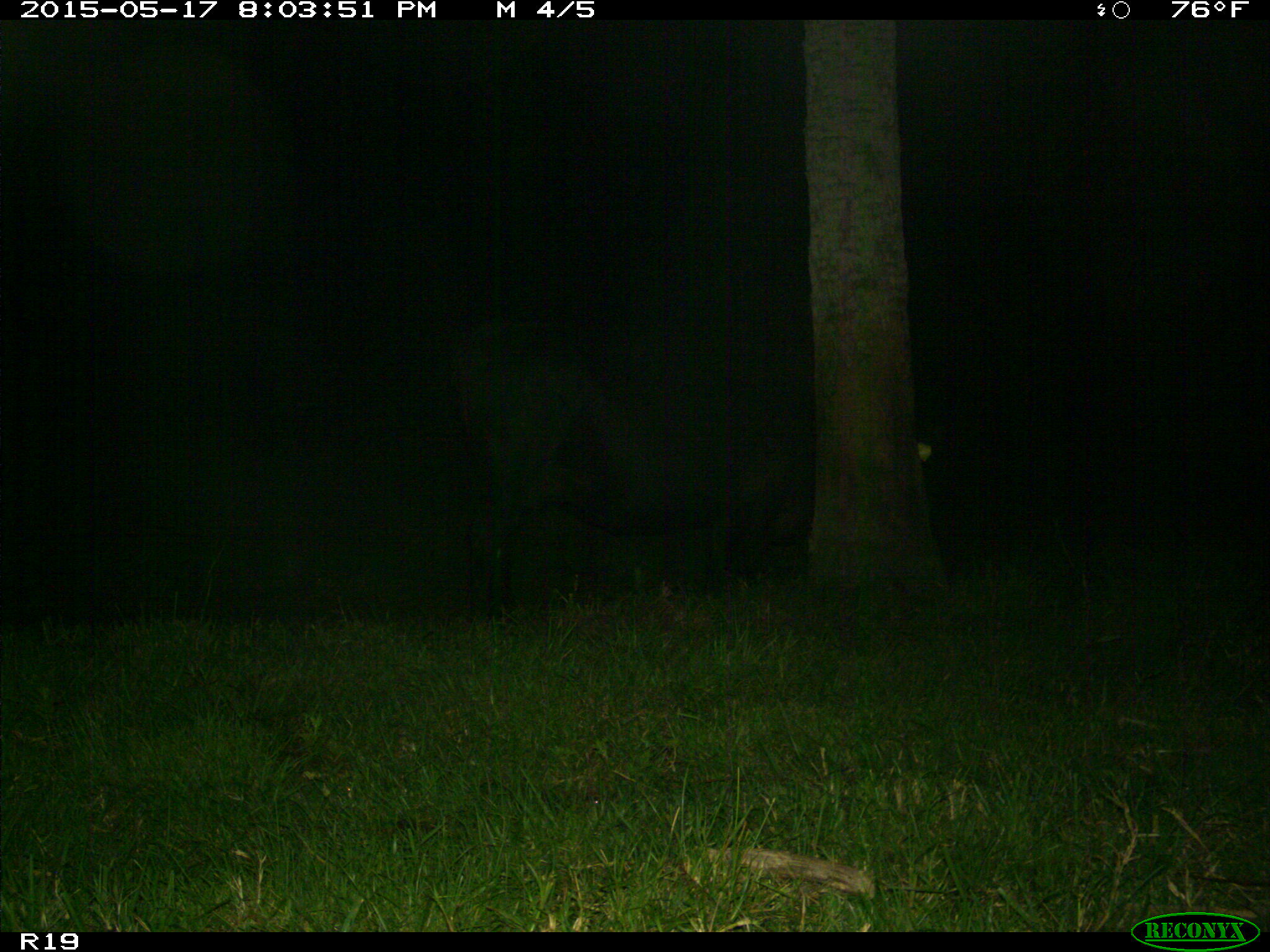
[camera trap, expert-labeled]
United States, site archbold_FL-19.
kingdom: Animalia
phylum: Chordata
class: Mammalia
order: Artiodactyla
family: Bovidae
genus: Bos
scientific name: Bos taurus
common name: domestic cow